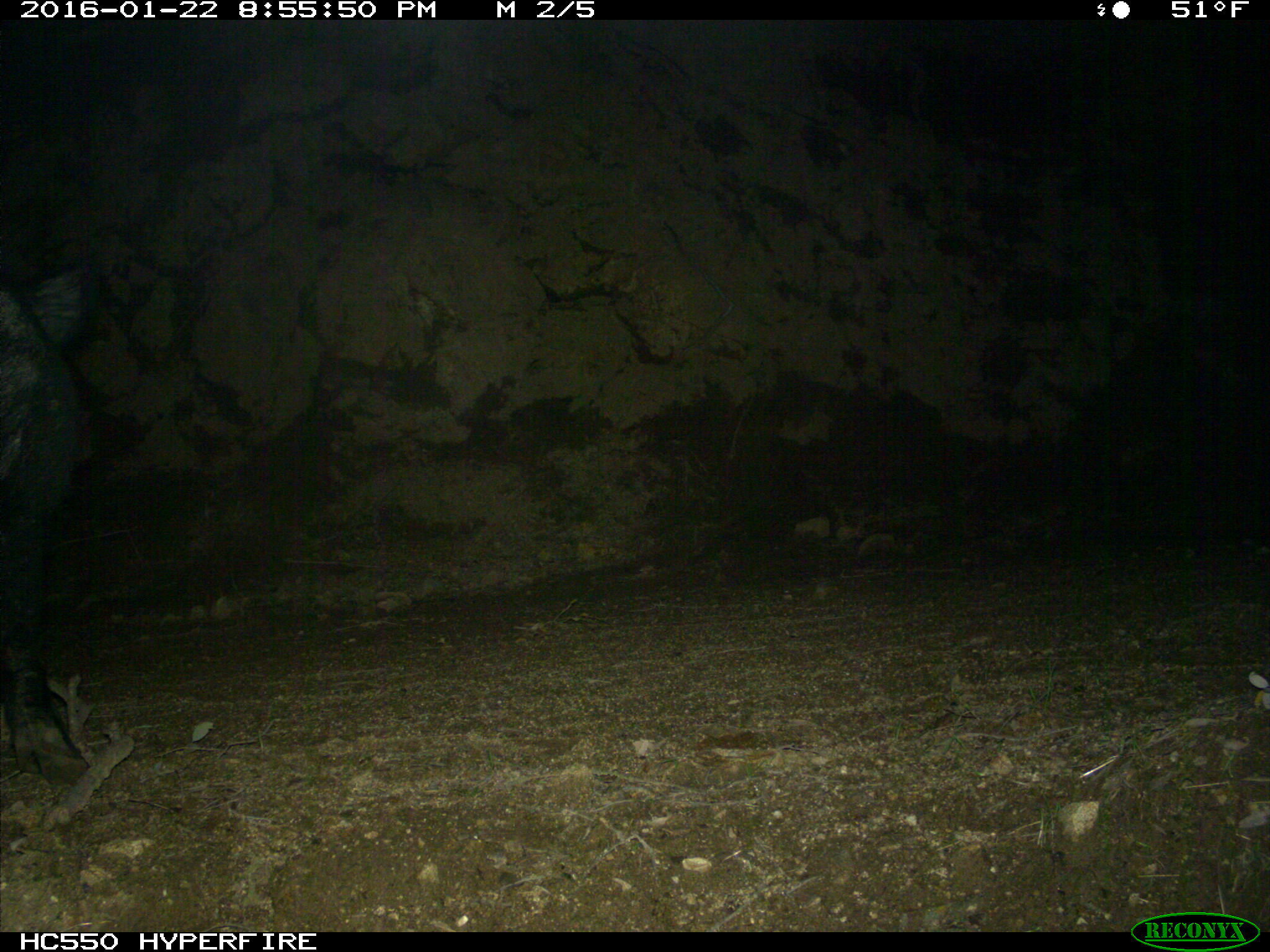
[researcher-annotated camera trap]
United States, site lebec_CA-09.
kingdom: Animalia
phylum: Chordata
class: Mammalia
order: Artiodactyla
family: Suidae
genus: Sus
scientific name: Sus scrofa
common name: wild boar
Sus scrofa (wild boar).